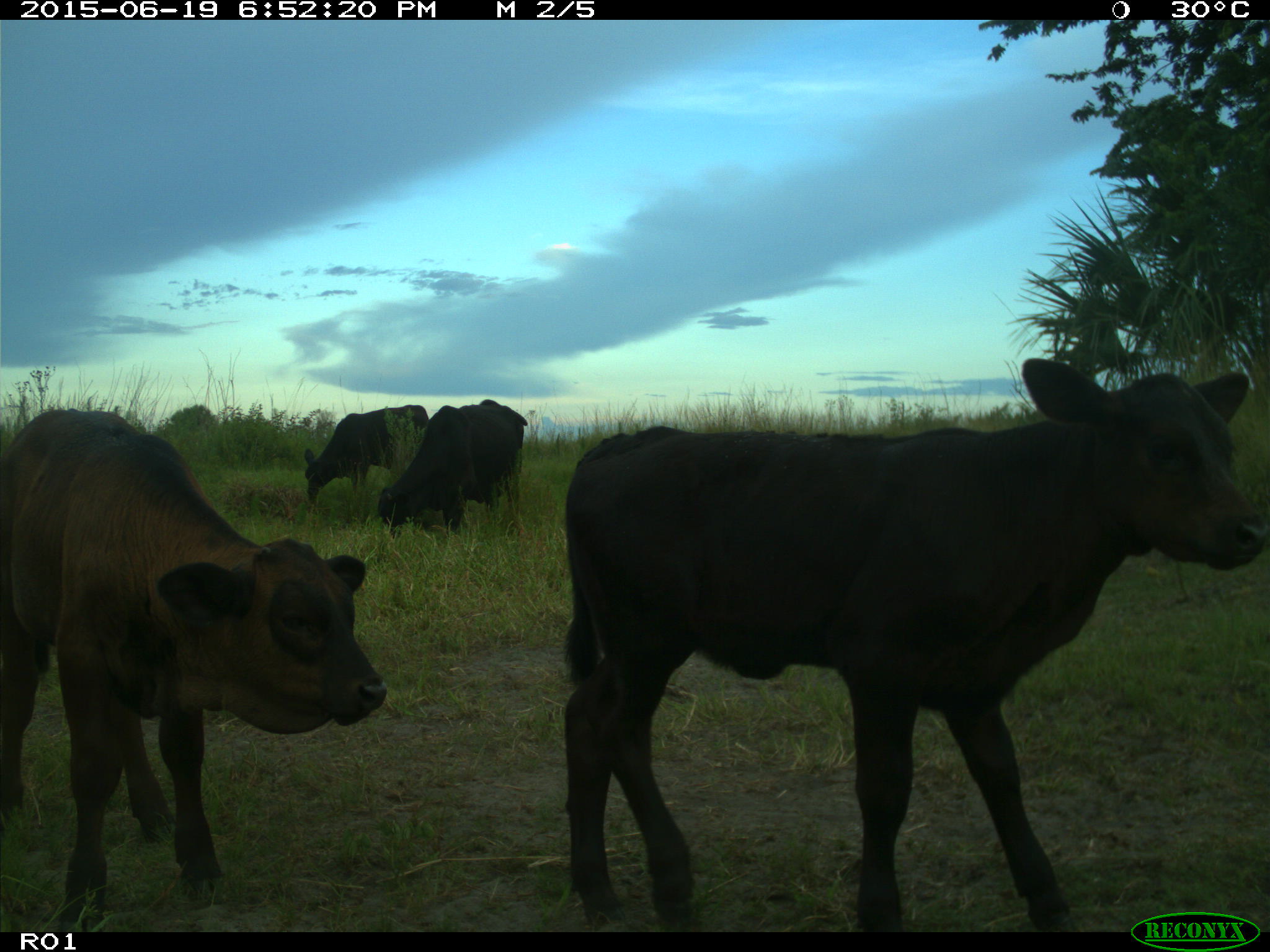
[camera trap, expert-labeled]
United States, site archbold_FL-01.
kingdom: Animalia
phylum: Chordata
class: Mammalia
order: Artiodactyla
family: Bovidae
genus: Bos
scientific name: Bos taurus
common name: domestic cow